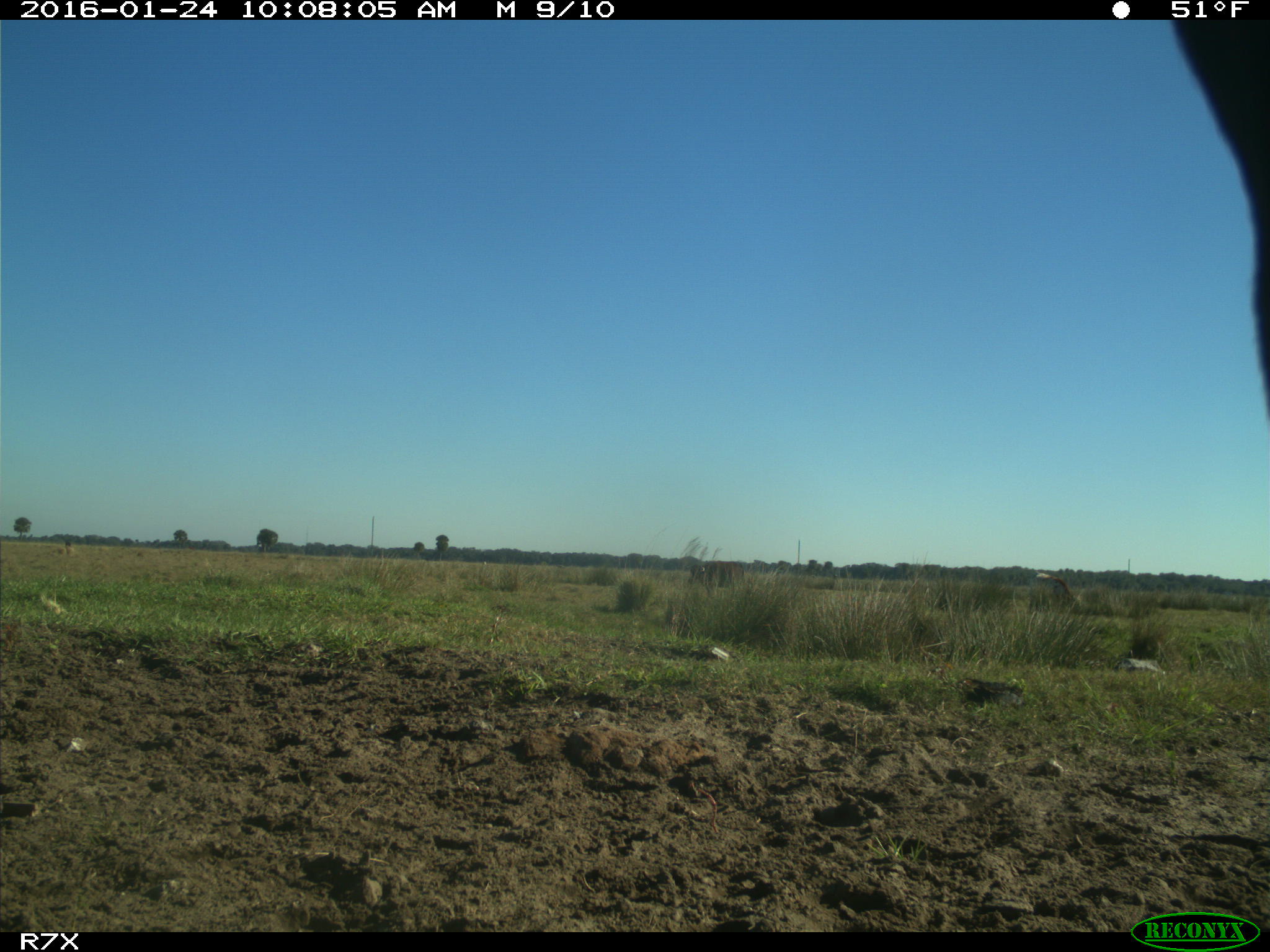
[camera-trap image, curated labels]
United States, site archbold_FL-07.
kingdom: Animalia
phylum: Chordata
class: Mammalia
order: Artiodactyla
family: Bovidae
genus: Bos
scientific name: Bos taurus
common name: domestic cow